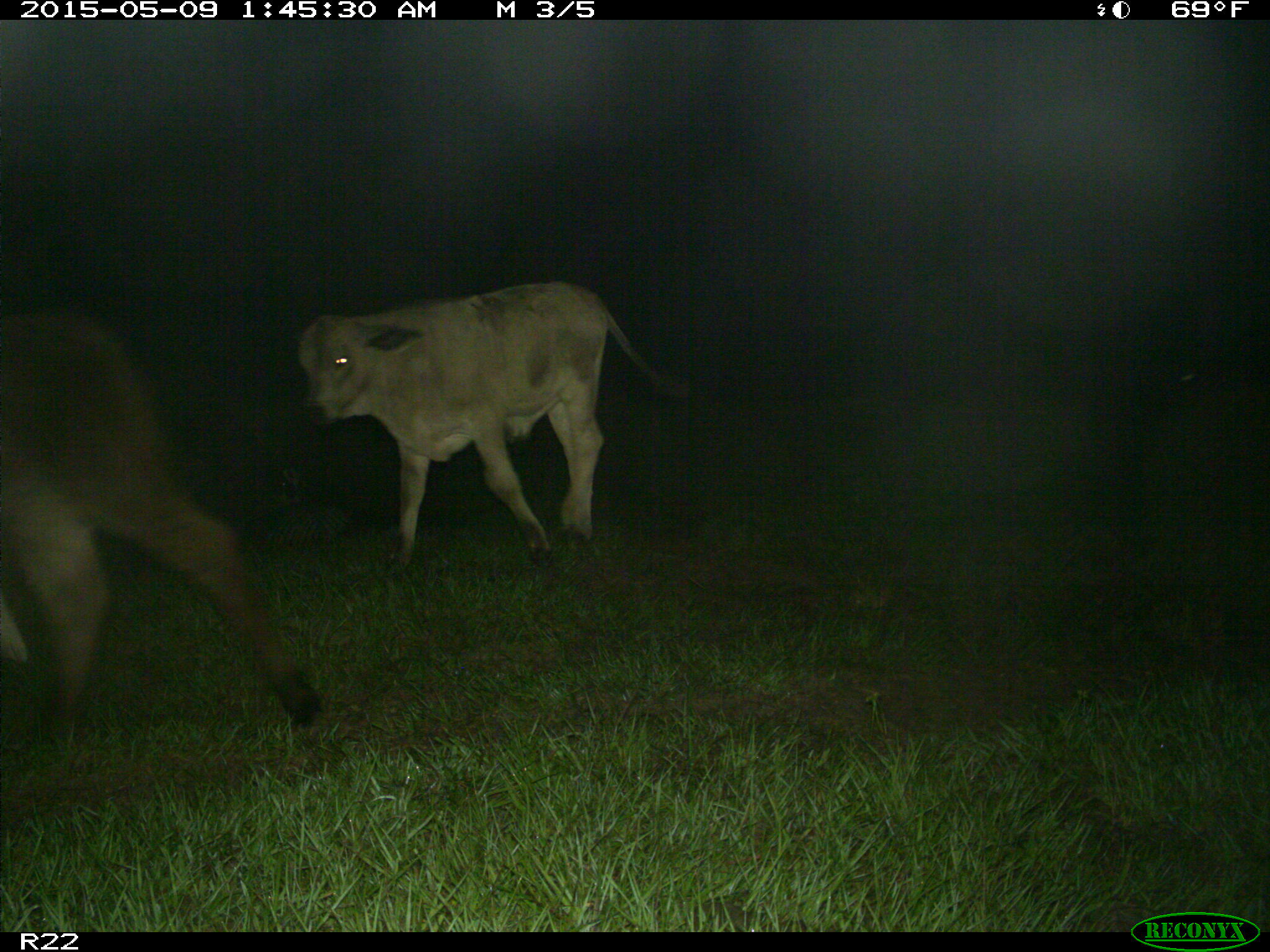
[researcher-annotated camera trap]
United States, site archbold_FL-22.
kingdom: Animalia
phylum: Chordata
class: Mammalia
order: Artiodactyla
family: Bovidae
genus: Bos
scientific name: Bos taurus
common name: domestic cow